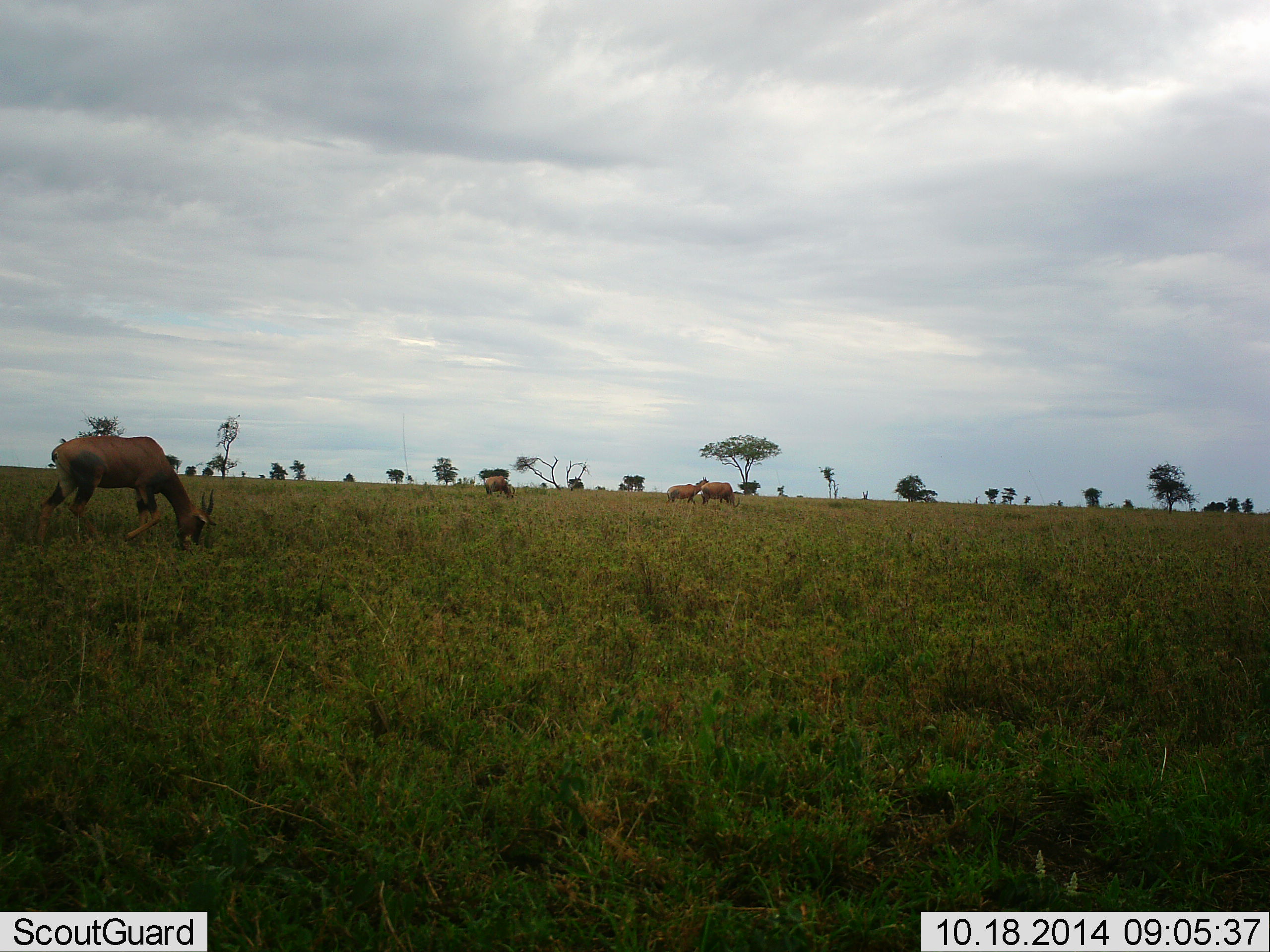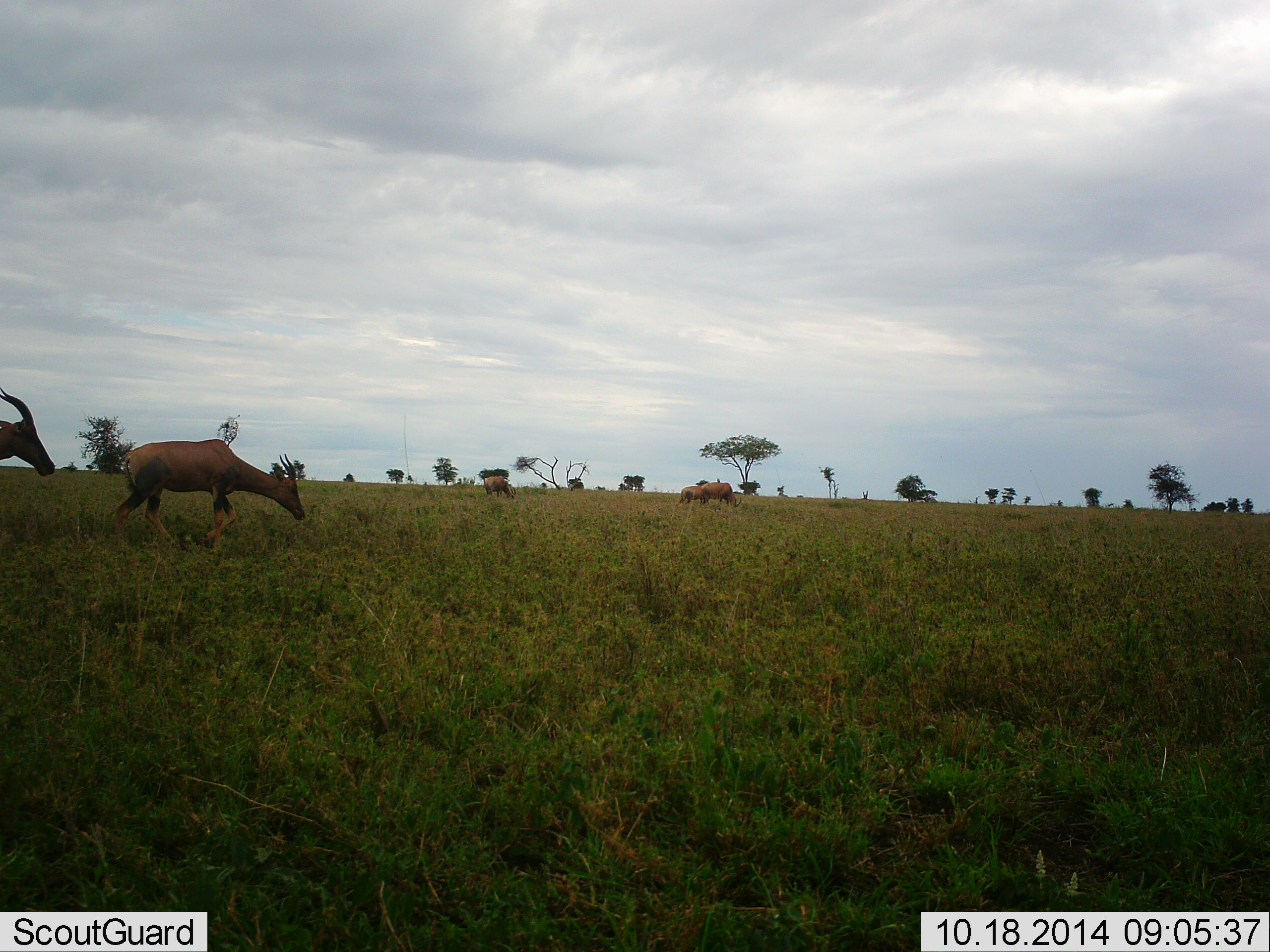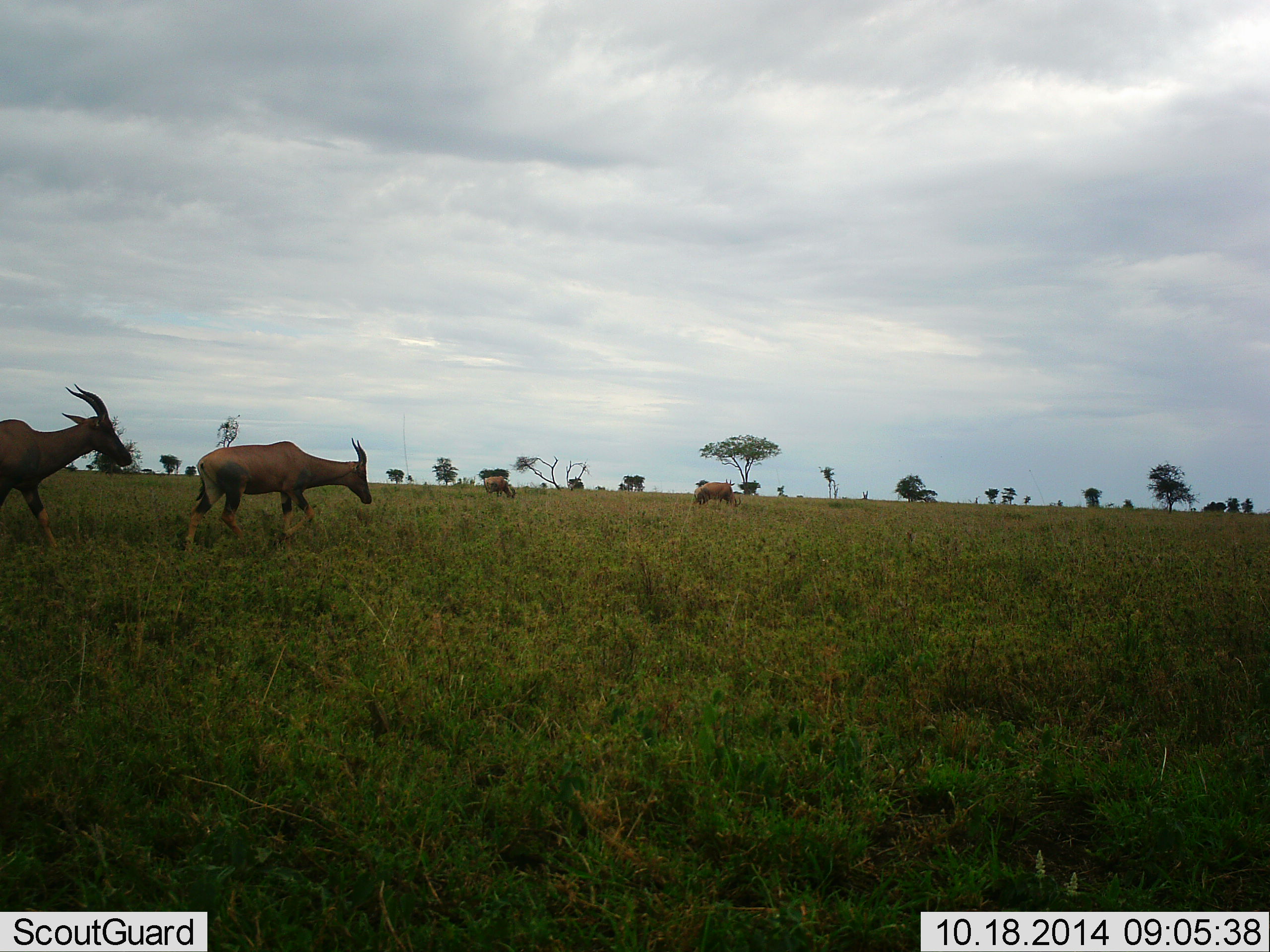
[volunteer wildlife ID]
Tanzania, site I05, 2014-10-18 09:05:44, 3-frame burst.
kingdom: Animalia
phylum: Chordata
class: Mammalia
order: Artiodactyla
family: Bovidae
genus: Damaliscus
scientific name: Damaliscus lunatus jimela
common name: topi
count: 4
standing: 10%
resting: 0%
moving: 100%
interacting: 0%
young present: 0%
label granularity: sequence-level